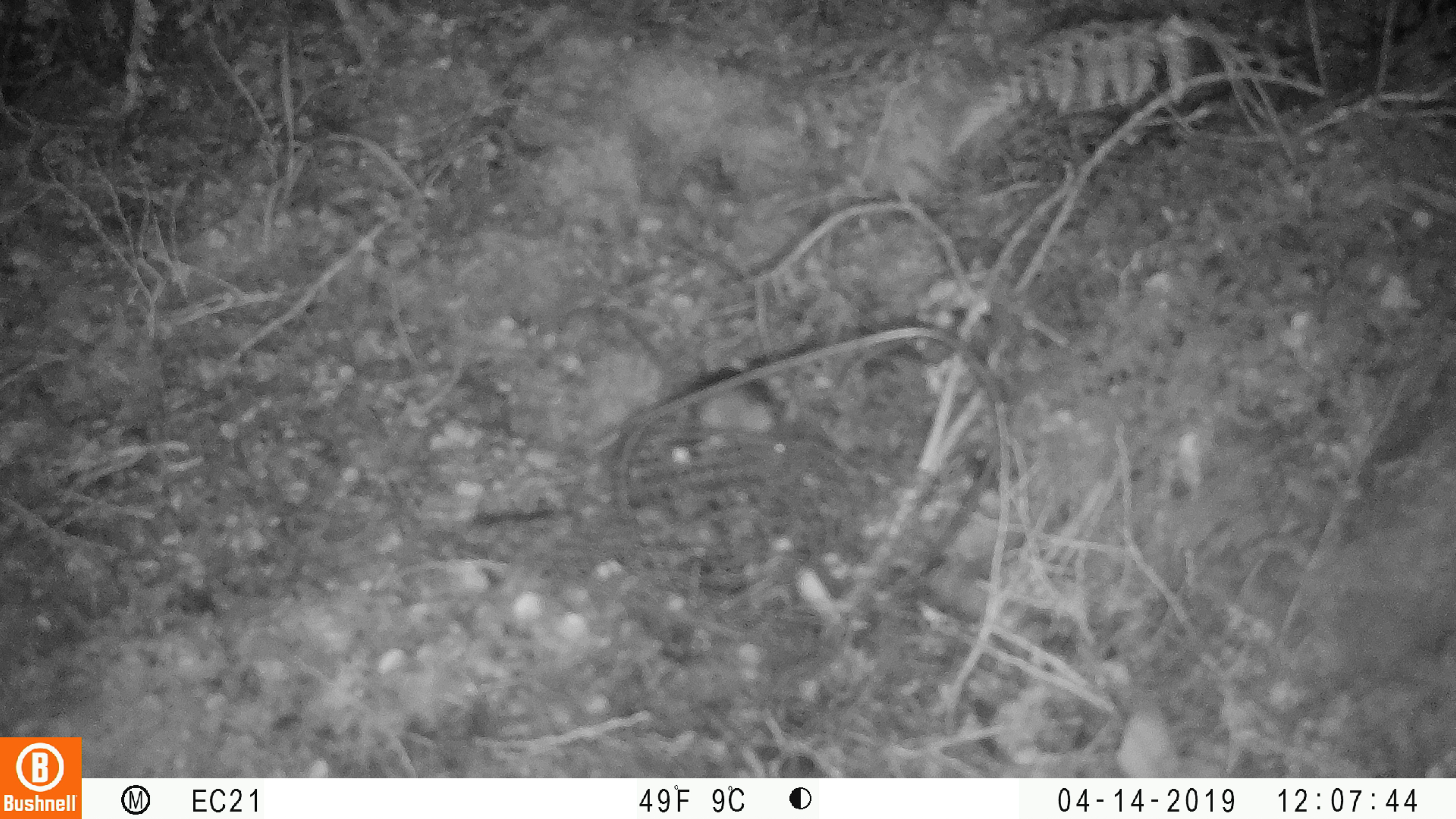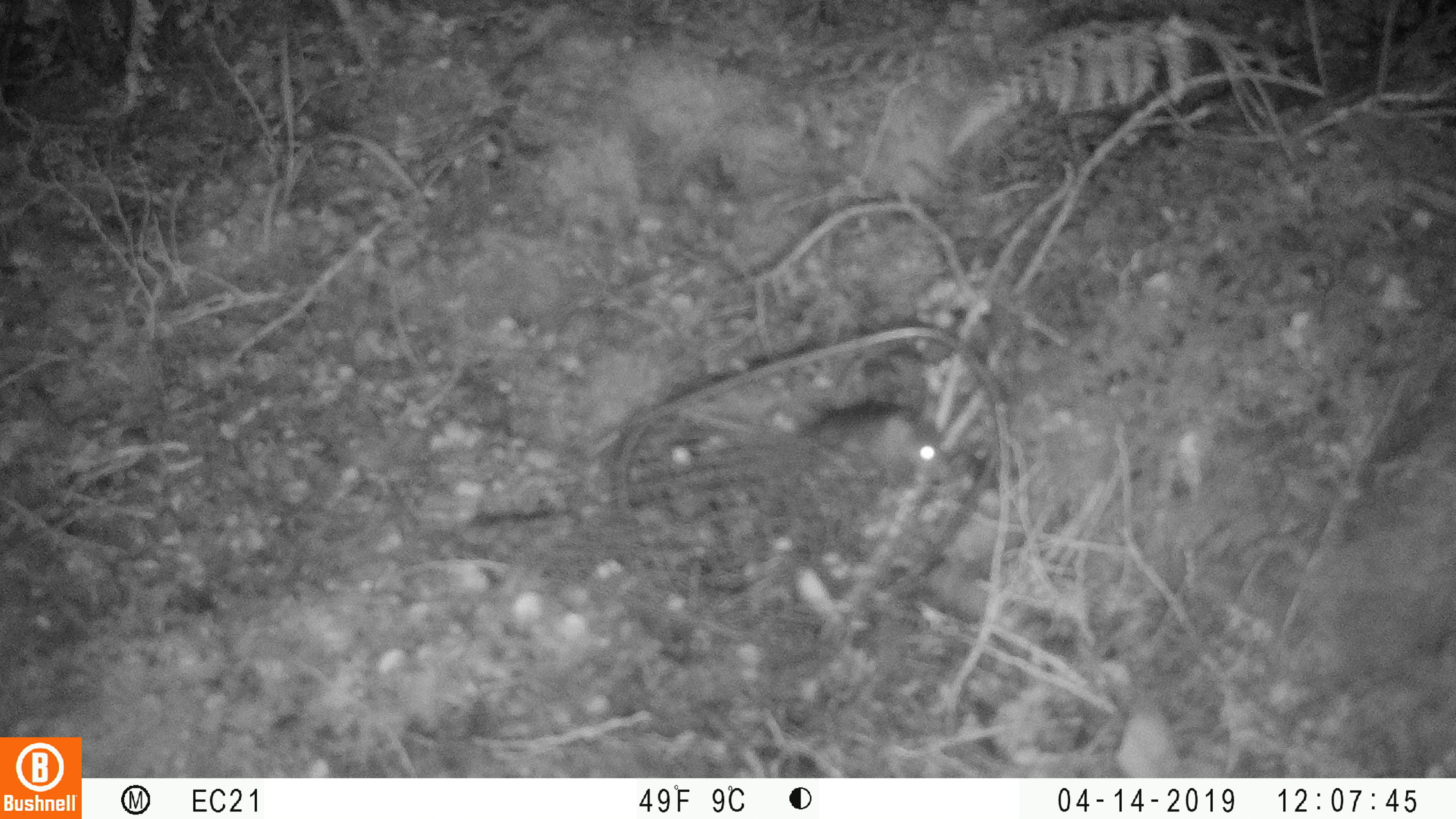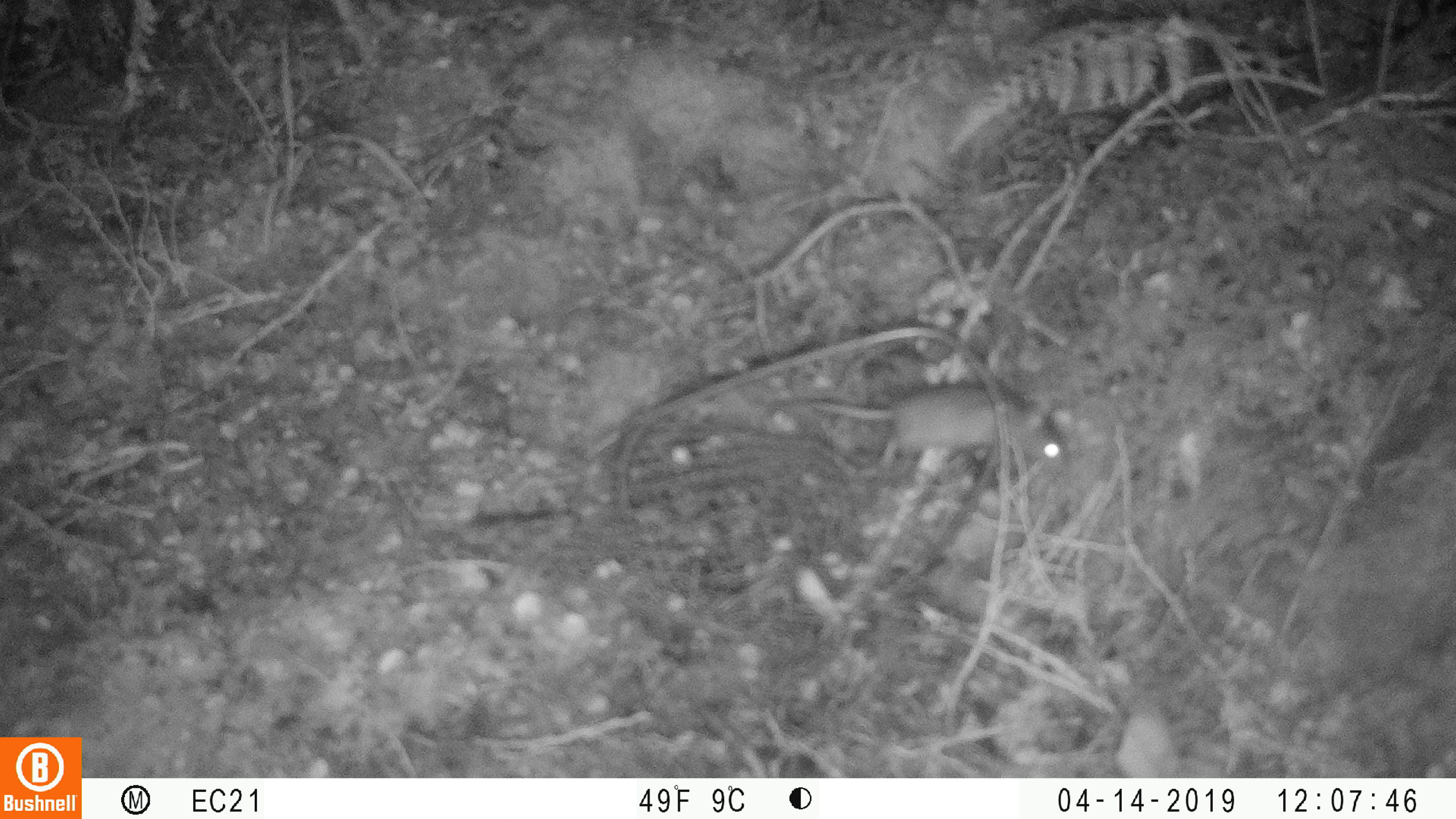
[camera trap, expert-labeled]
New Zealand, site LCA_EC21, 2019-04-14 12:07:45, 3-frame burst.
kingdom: Animalia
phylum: Chordata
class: Mammalia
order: Rodentia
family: Muridae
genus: Mus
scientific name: Mus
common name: mouse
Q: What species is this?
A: Mouse (Mus).